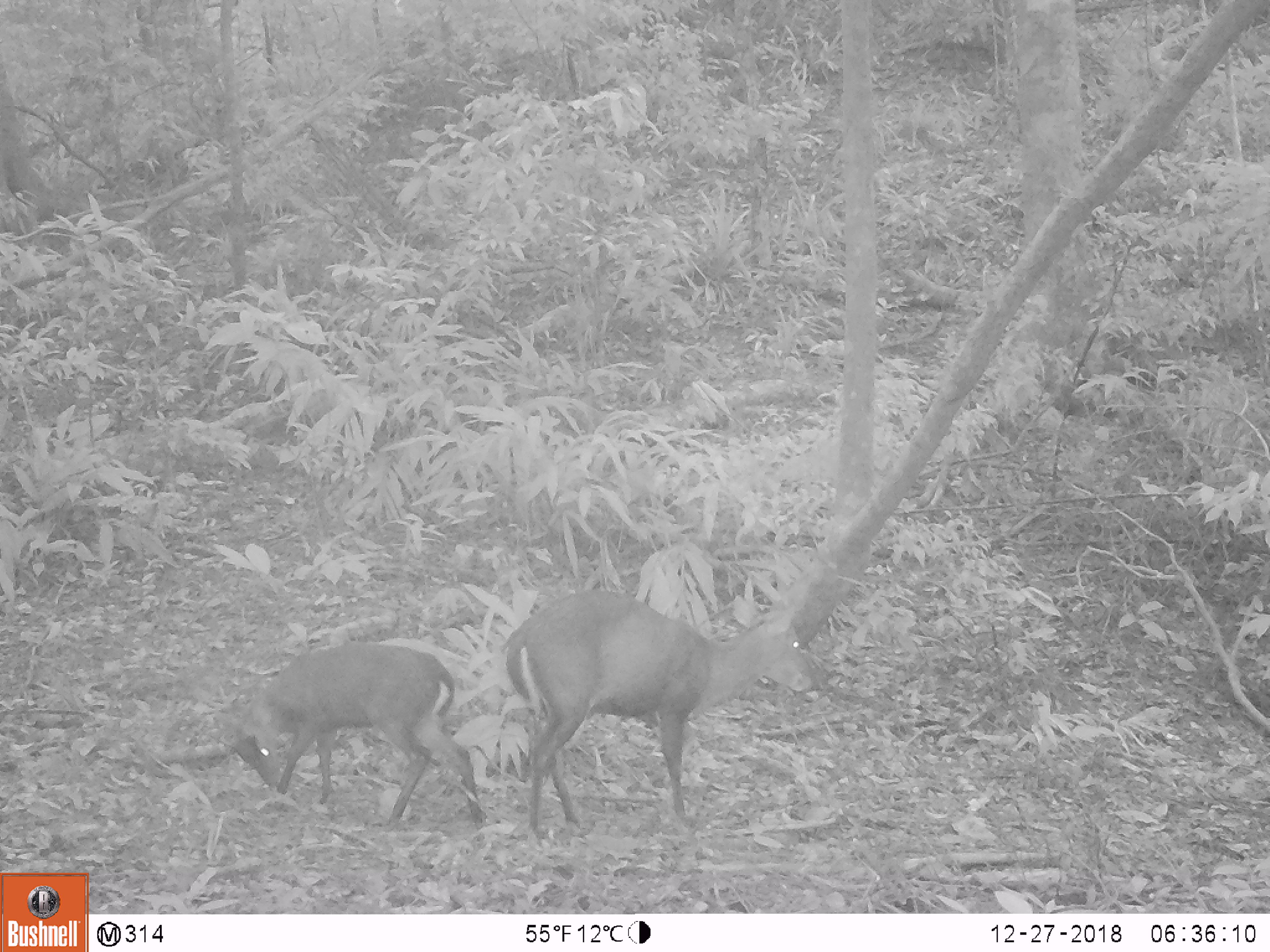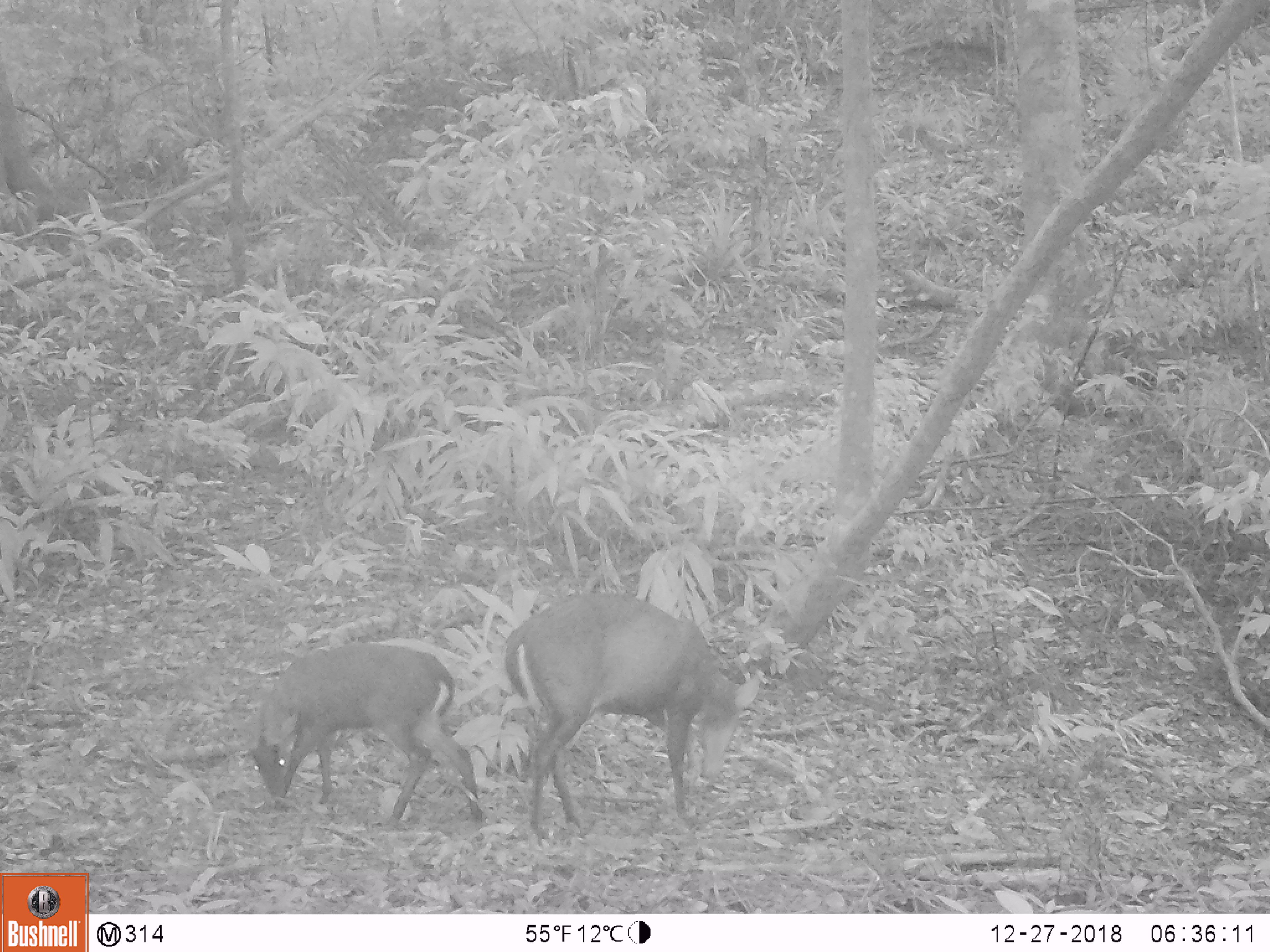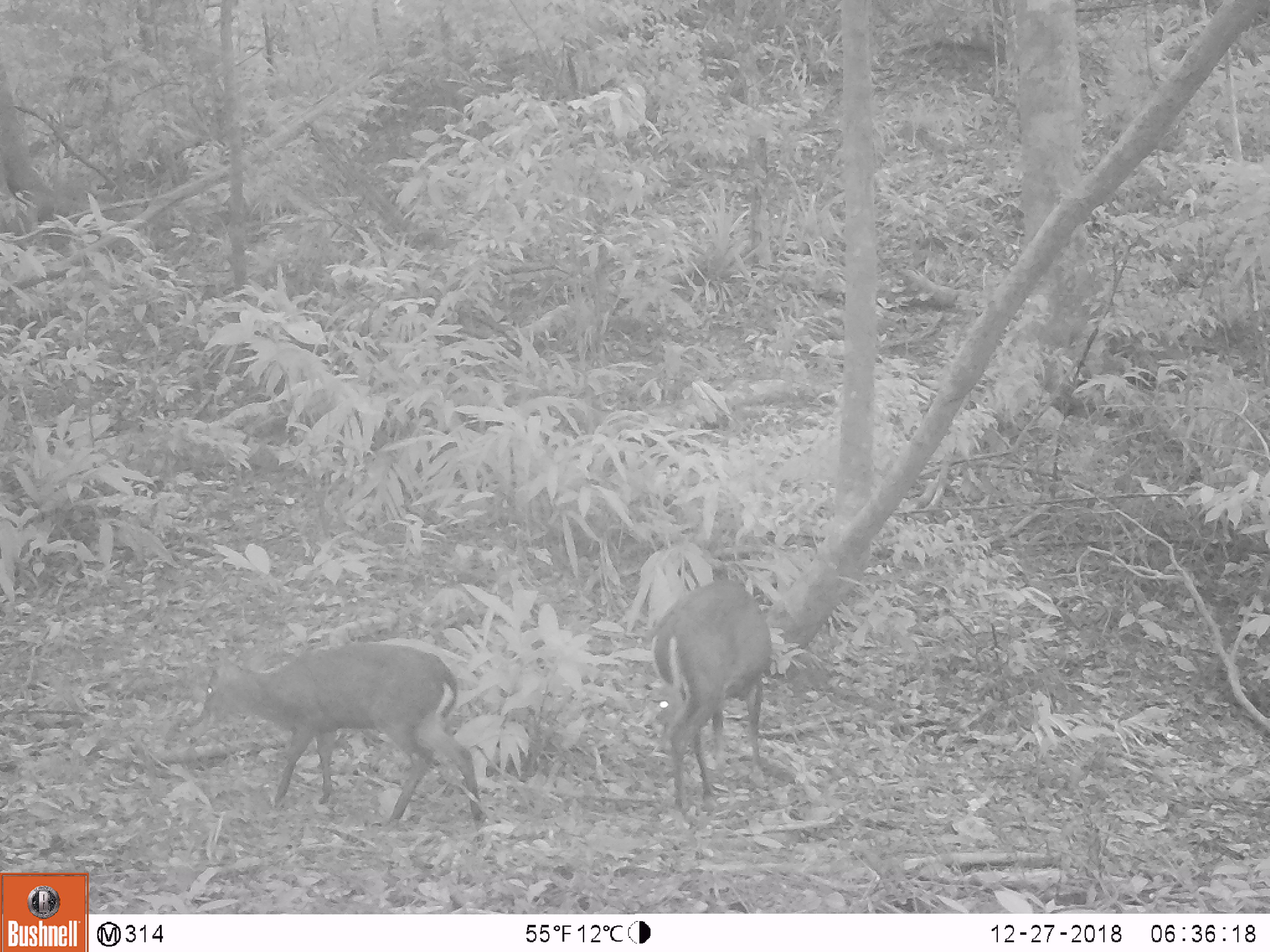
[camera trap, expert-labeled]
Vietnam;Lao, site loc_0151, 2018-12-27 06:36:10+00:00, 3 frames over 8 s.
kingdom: Animalia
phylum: Chordata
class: Mammalia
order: Artiodactyla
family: Cervidae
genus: Muntiacus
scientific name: Muntiacus rooseveltorum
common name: roosevelt's muntjac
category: roosevelts muntjac group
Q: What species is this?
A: Roosevelts muntjac group (roosevelt's muntjac) (Muntiacus rooseveltorum).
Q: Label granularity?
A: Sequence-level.